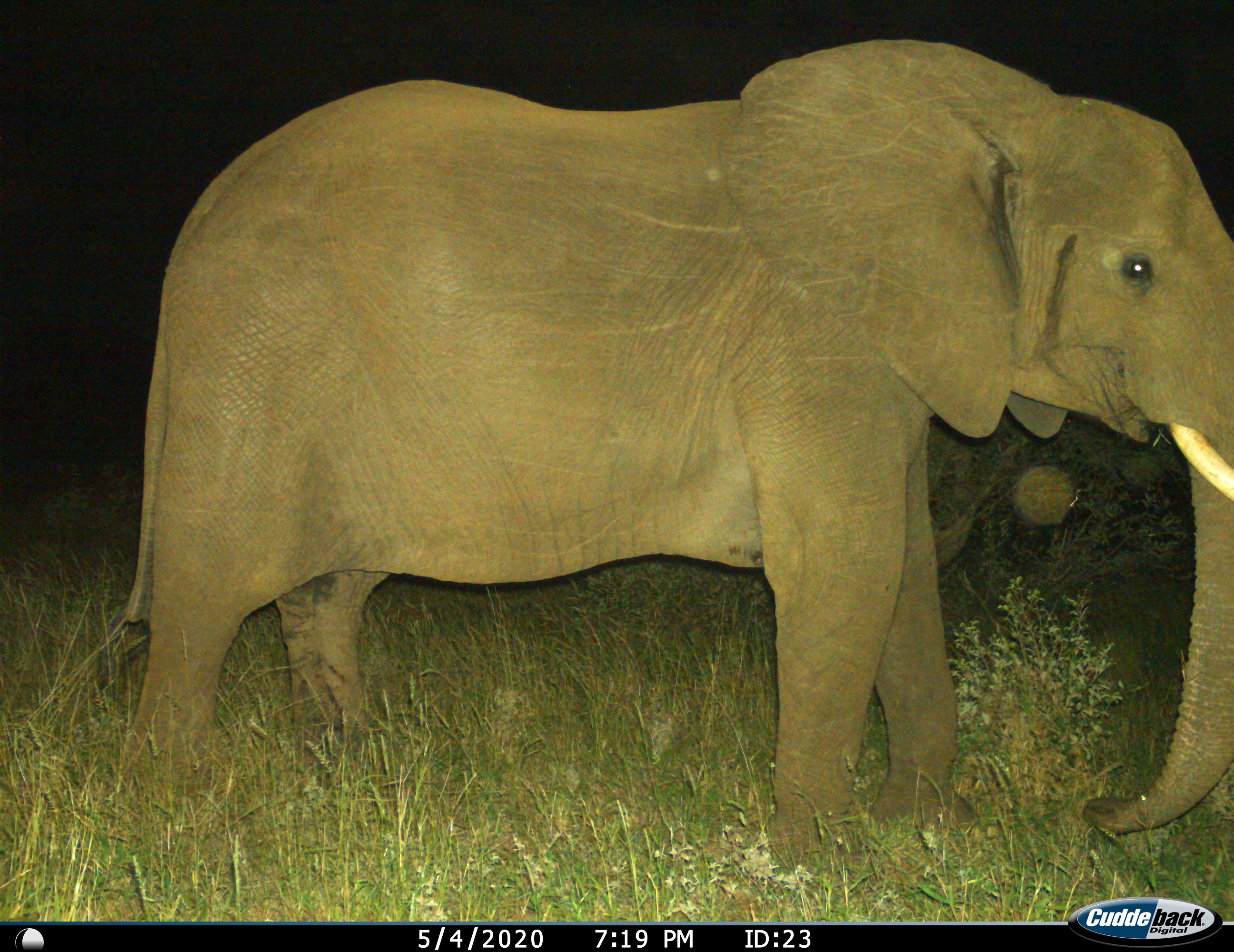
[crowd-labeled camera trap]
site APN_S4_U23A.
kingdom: Animalia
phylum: Chordata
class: Mammalia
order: Proboscidea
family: Elephantidae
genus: Loxodonta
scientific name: Loxodonta africana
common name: african bush elephant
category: elephant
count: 1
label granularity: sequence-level